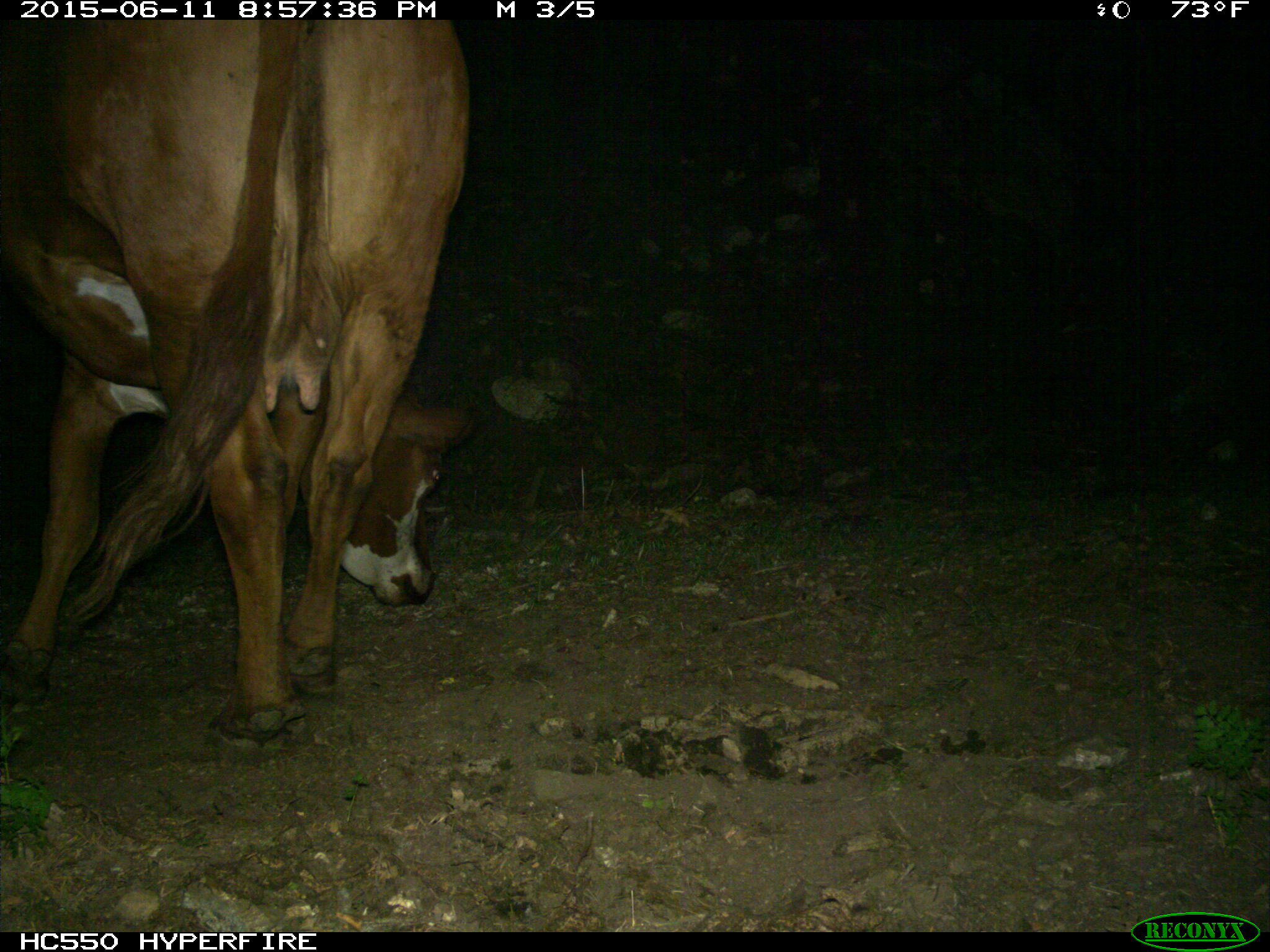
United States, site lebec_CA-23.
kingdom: Animalia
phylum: Chordata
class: Mammalia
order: Artiodactyla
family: Bovidae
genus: Bos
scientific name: Bos taurus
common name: domestic cow